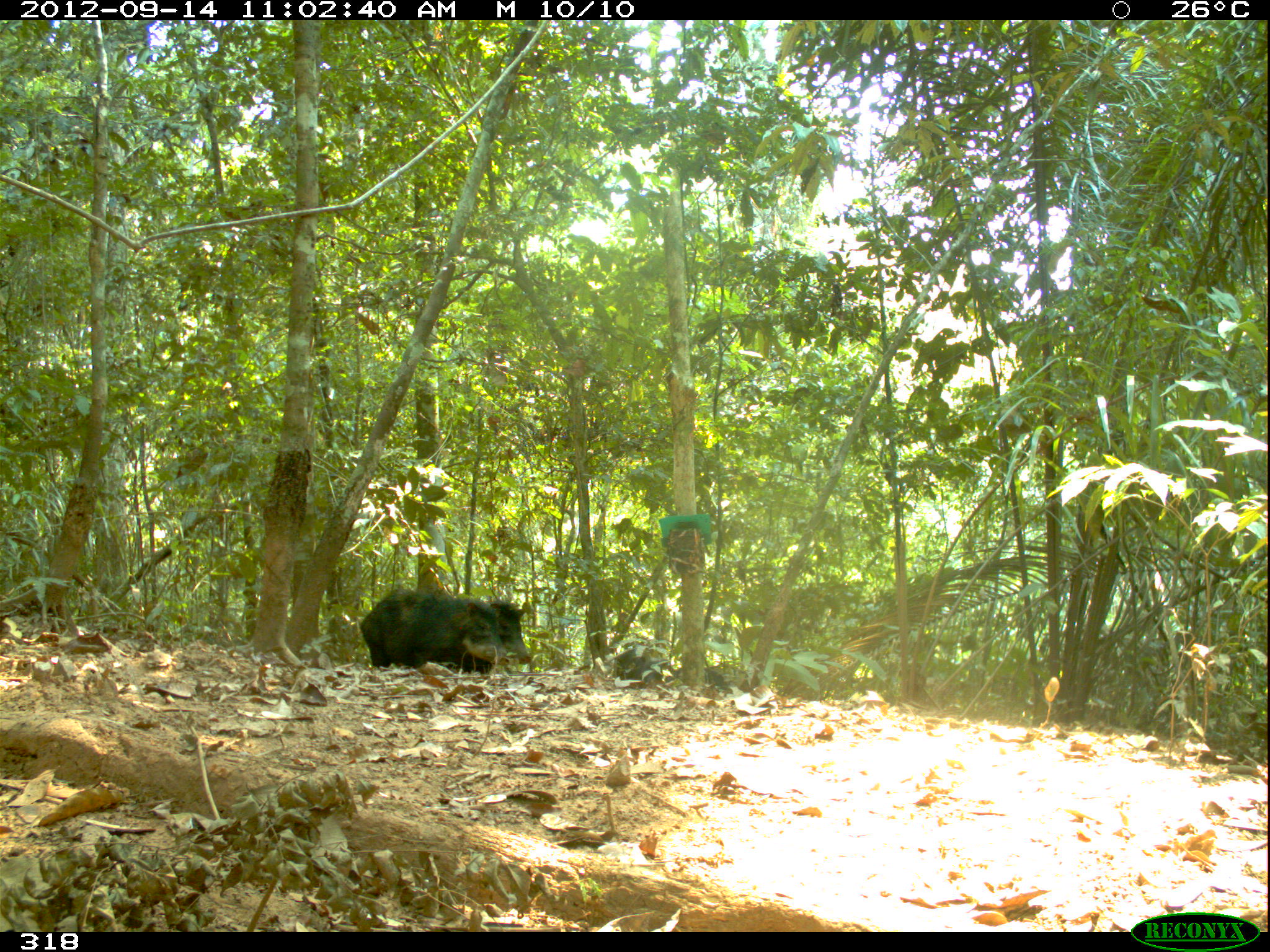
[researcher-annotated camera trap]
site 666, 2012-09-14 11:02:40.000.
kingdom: Animalia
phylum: Chordata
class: Mammalia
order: Artiodactyla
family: Tayassuidae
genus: Tayassu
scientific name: Tayassu pecari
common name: white-lipped peccary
Tayassu pecari (white-lipped peccary).